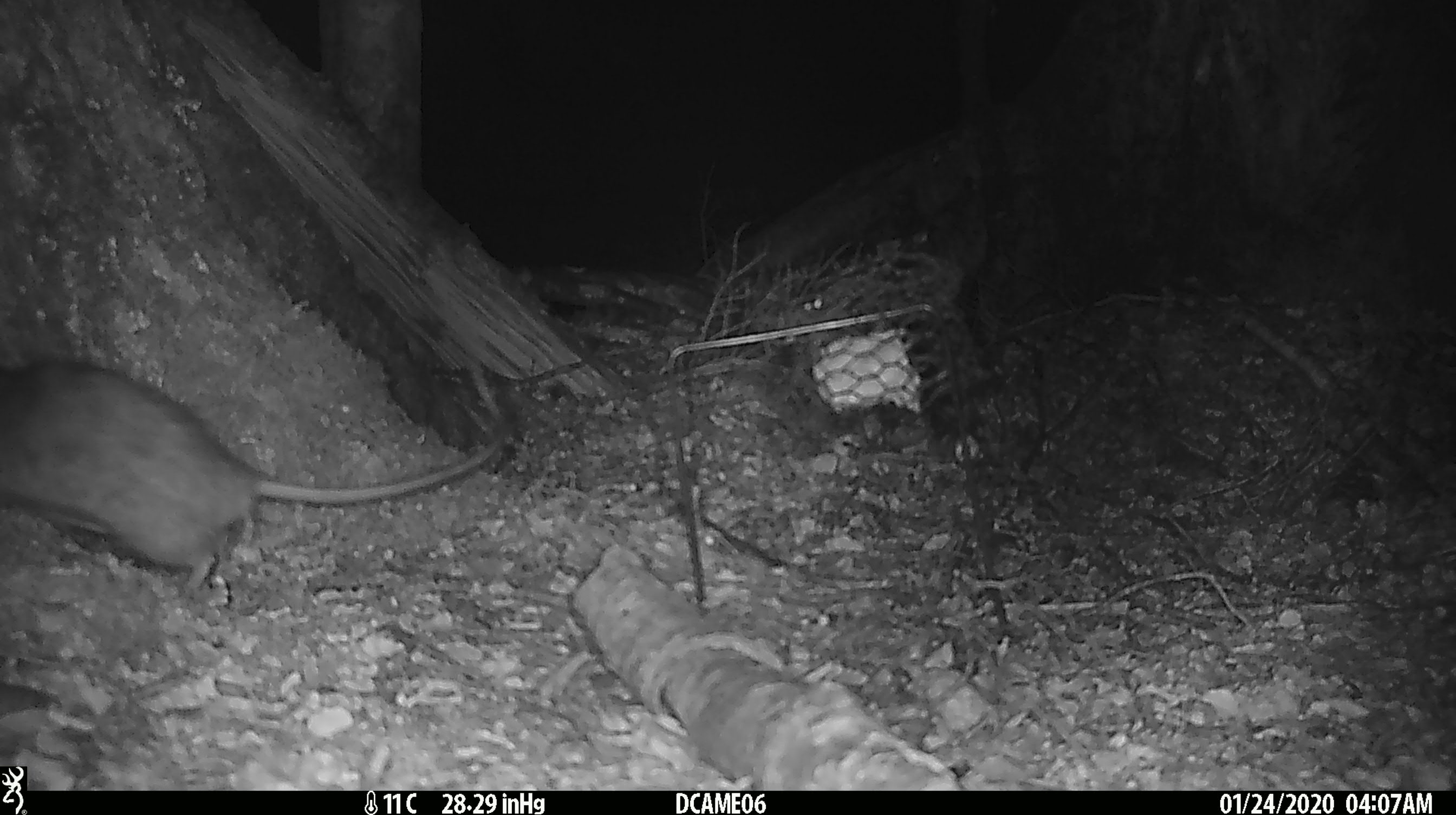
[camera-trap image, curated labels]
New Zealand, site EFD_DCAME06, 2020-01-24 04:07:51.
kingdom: Animalia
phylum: Chordata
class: Mammalia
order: Rodentia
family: Muridae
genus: Rattus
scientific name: Rattus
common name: rat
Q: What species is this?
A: Rat (Rattus).